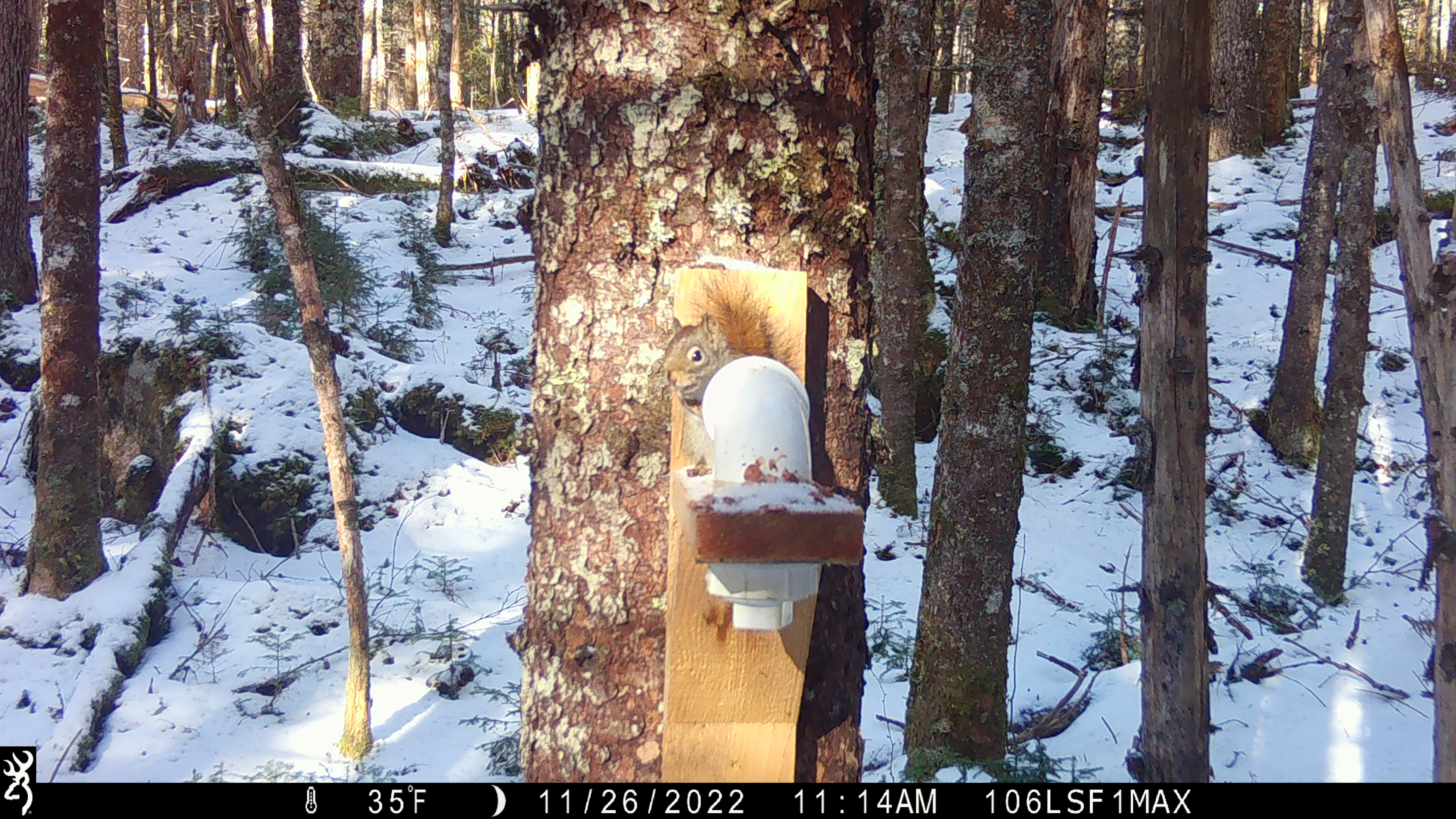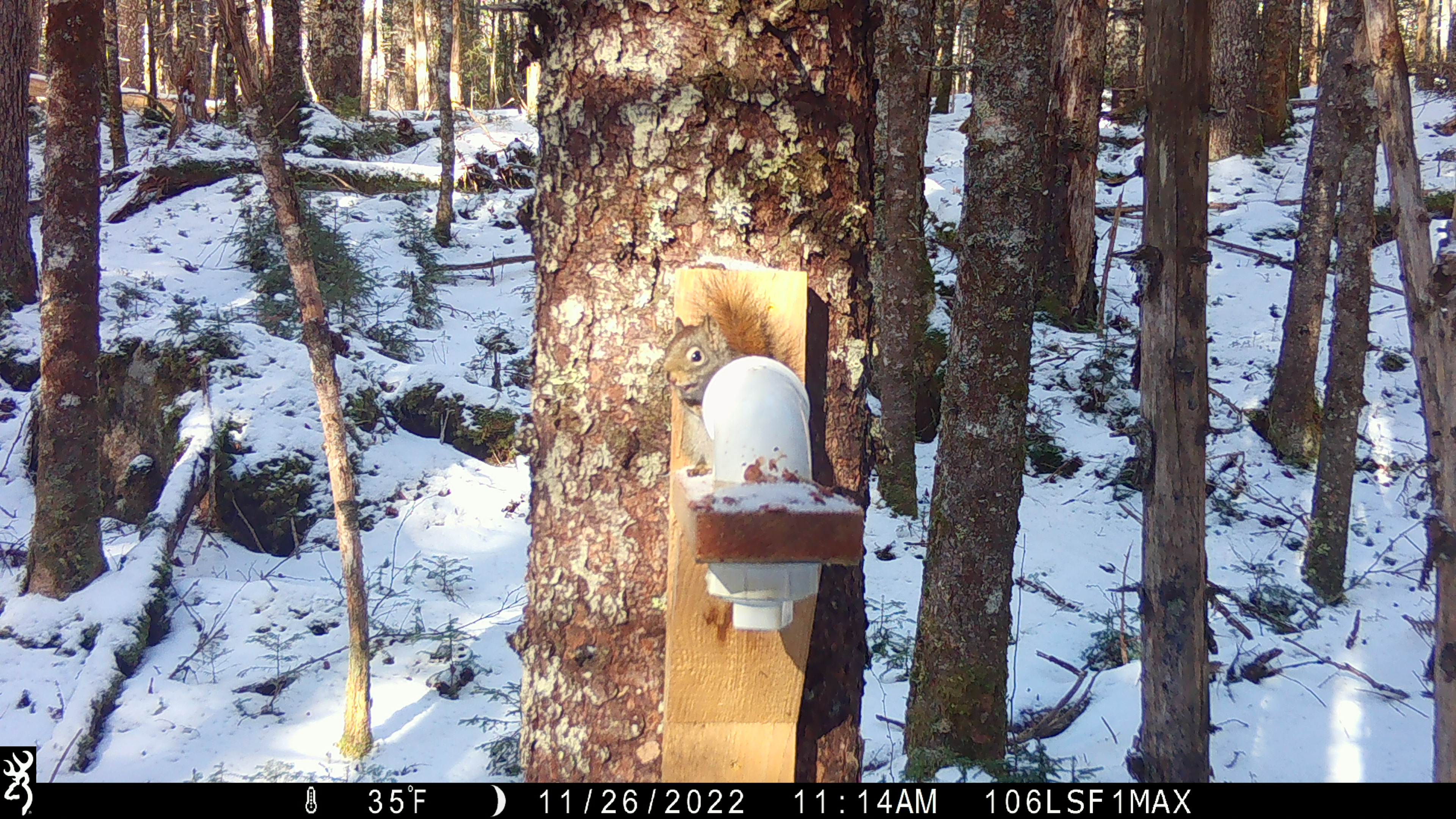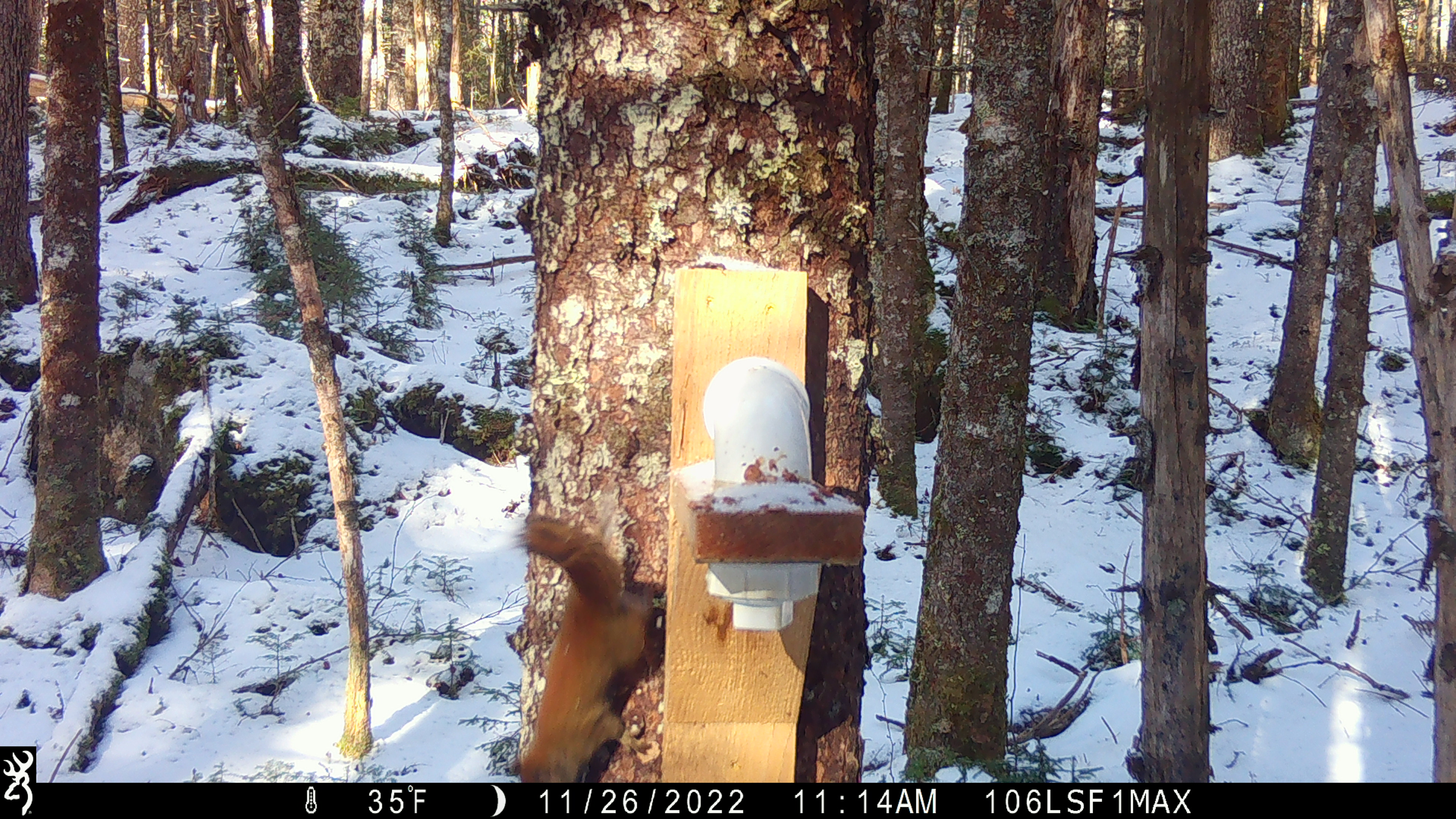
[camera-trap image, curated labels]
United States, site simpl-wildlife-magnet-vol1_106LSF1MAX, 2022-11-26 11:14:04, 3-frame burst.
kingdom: Animalia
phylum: Chordata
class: Mammalia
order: Rodentia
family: Sciuridae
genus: Tamiasciurus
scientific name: Tamiasciurus hudsonicus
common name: red squirrel